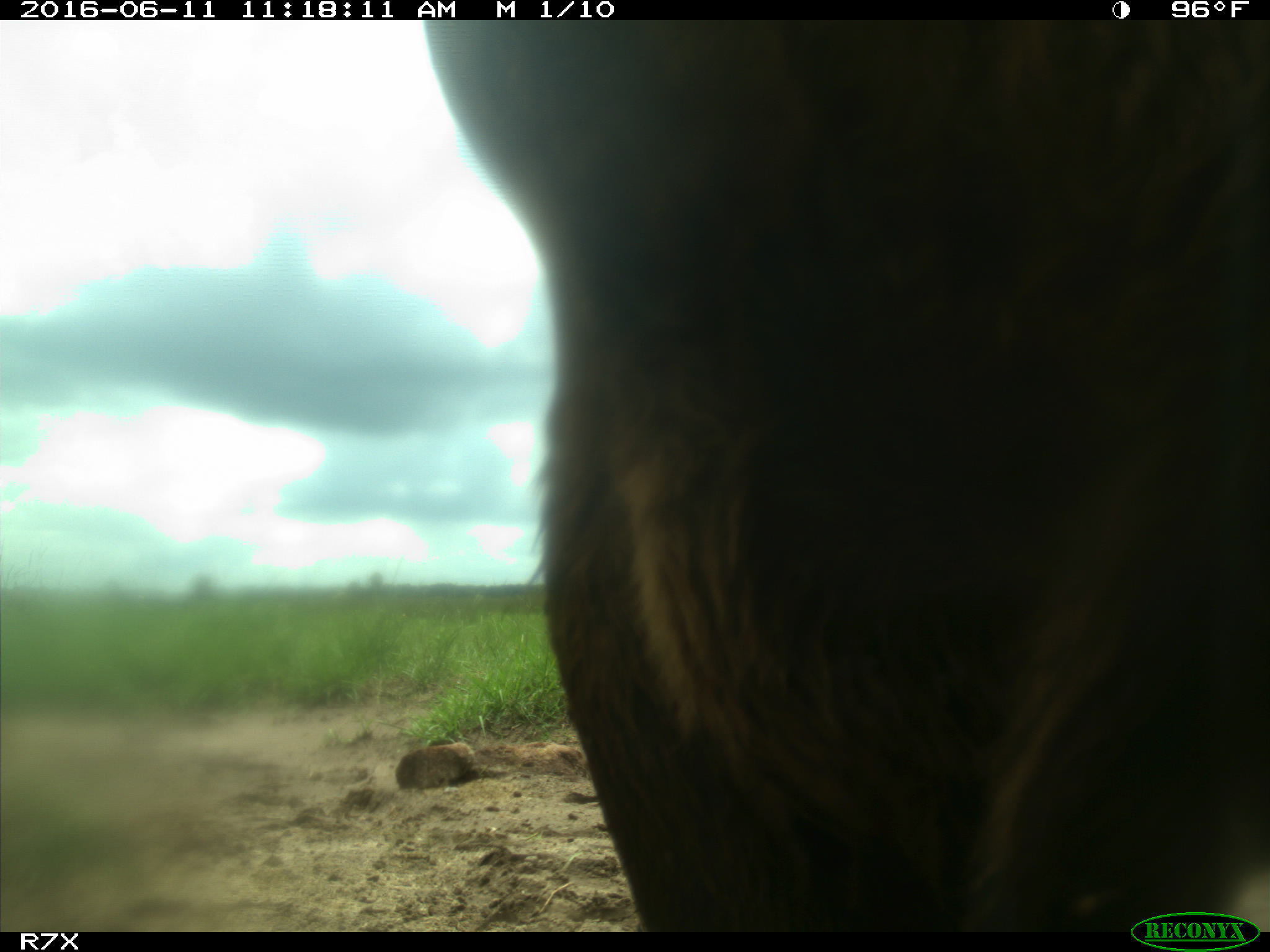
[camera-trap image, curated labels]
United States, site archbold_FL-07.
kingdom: Animalia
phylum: Chordata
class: Mammalia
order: Artiodactyla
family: Bovidae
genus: Bos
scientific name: Bos taurus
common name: domestic cow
Bos taurus (domestic cow).